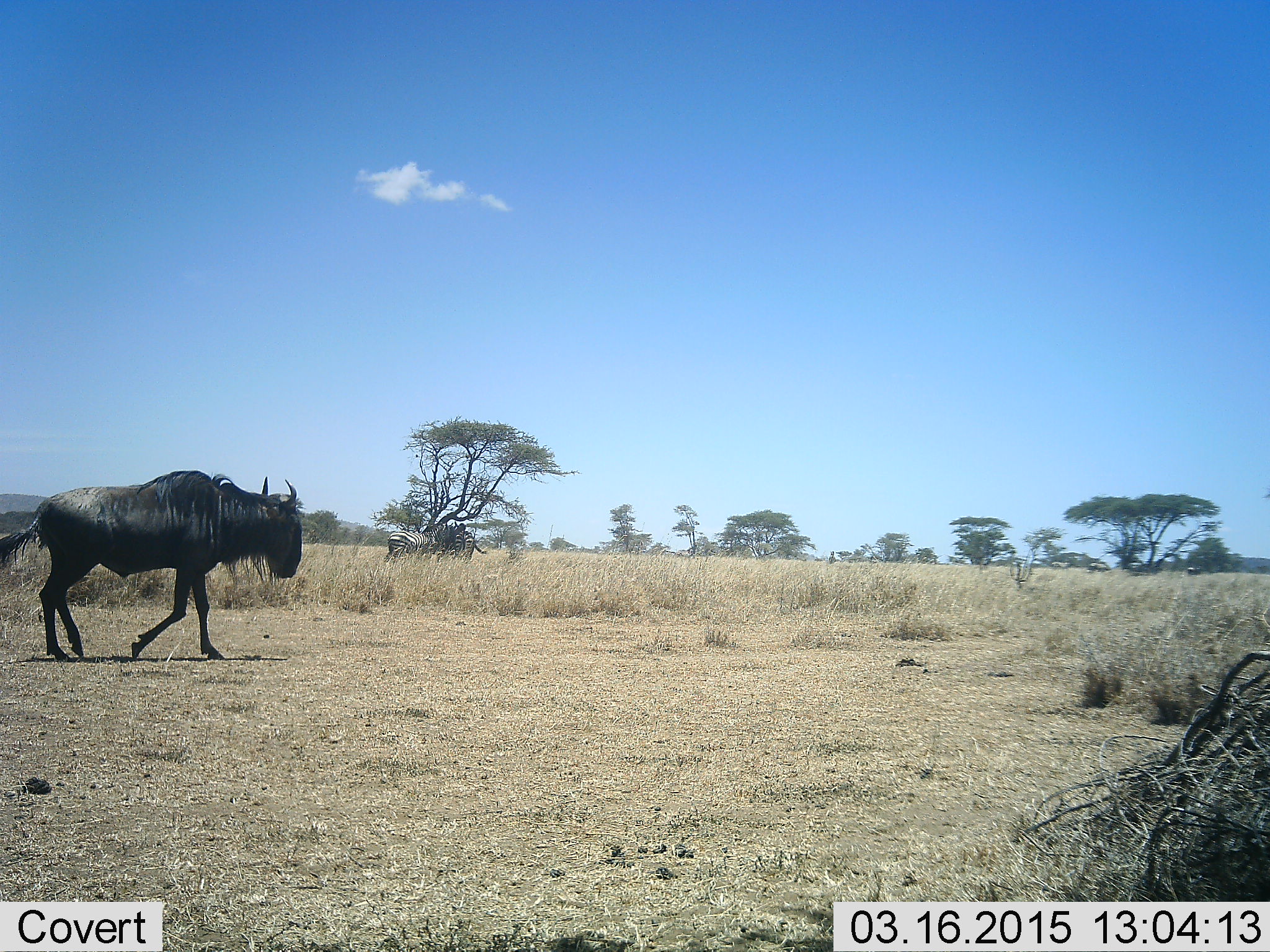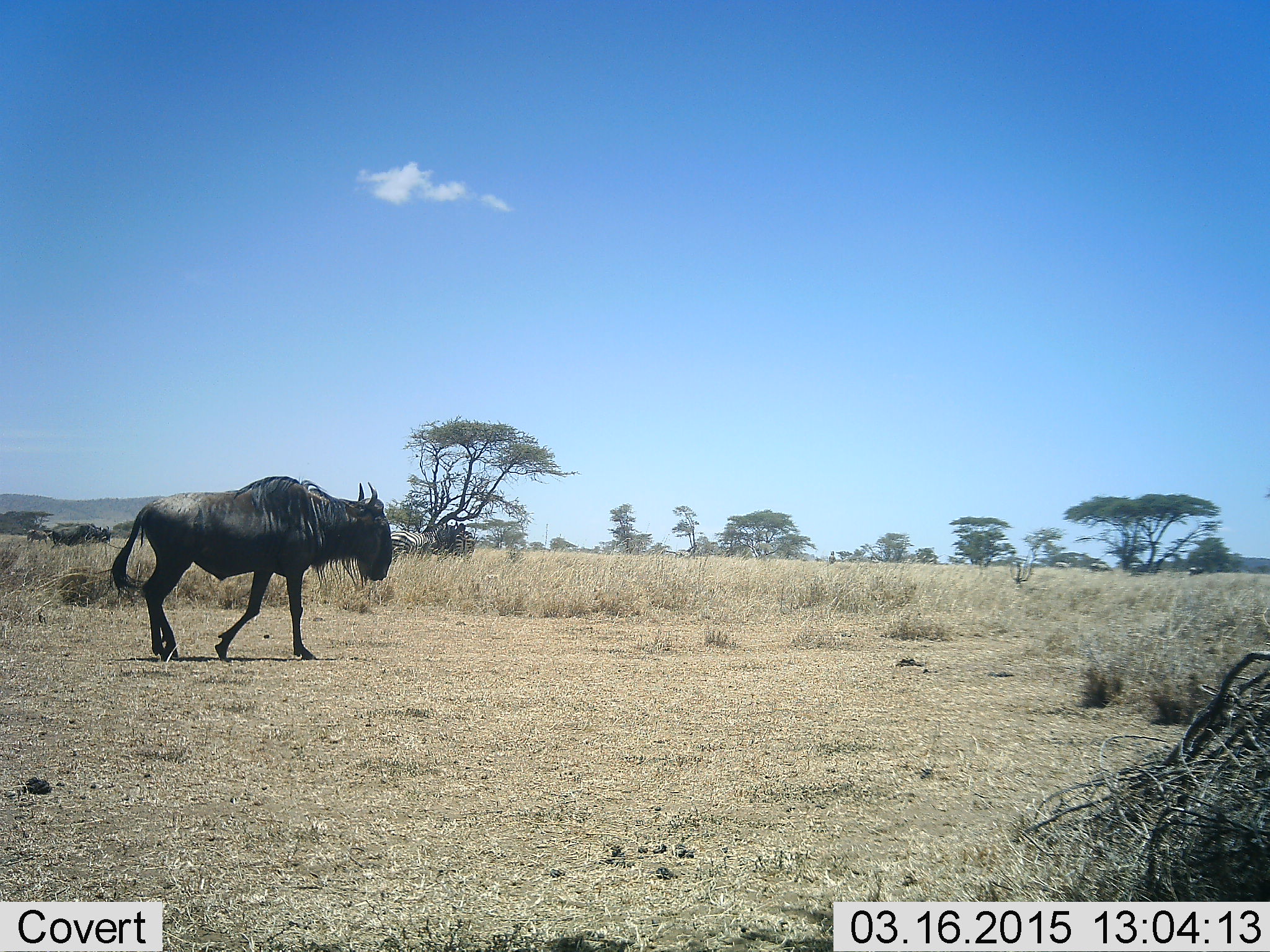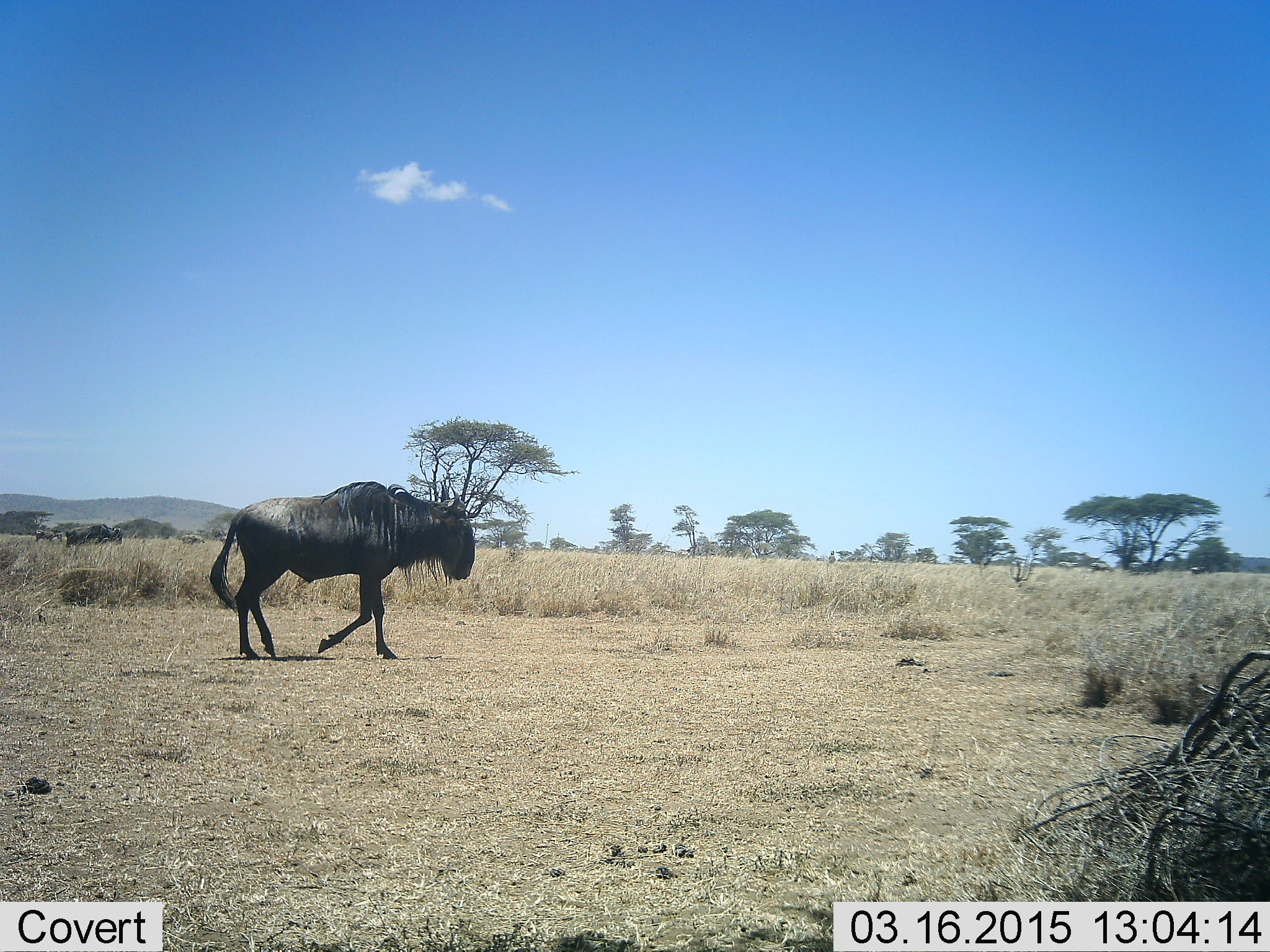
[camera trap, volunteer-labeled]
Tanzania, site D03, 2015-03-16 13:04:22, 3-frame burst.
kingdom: Animalia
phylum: Chordata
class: Mammalia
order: Artiodactyla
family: Bovidae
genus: Connochaetes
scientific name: Connochaetes taurinus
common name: blue wildebeest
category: wildebeest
Wildebeest (blue wildebeest) (Connochaetes taurinus), count 1. Behavior (volunteer vote fractions): standing 14%, resting 0%, moving 100%, interacting 0%. Young present (vote fraction): 0%. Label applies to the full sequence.